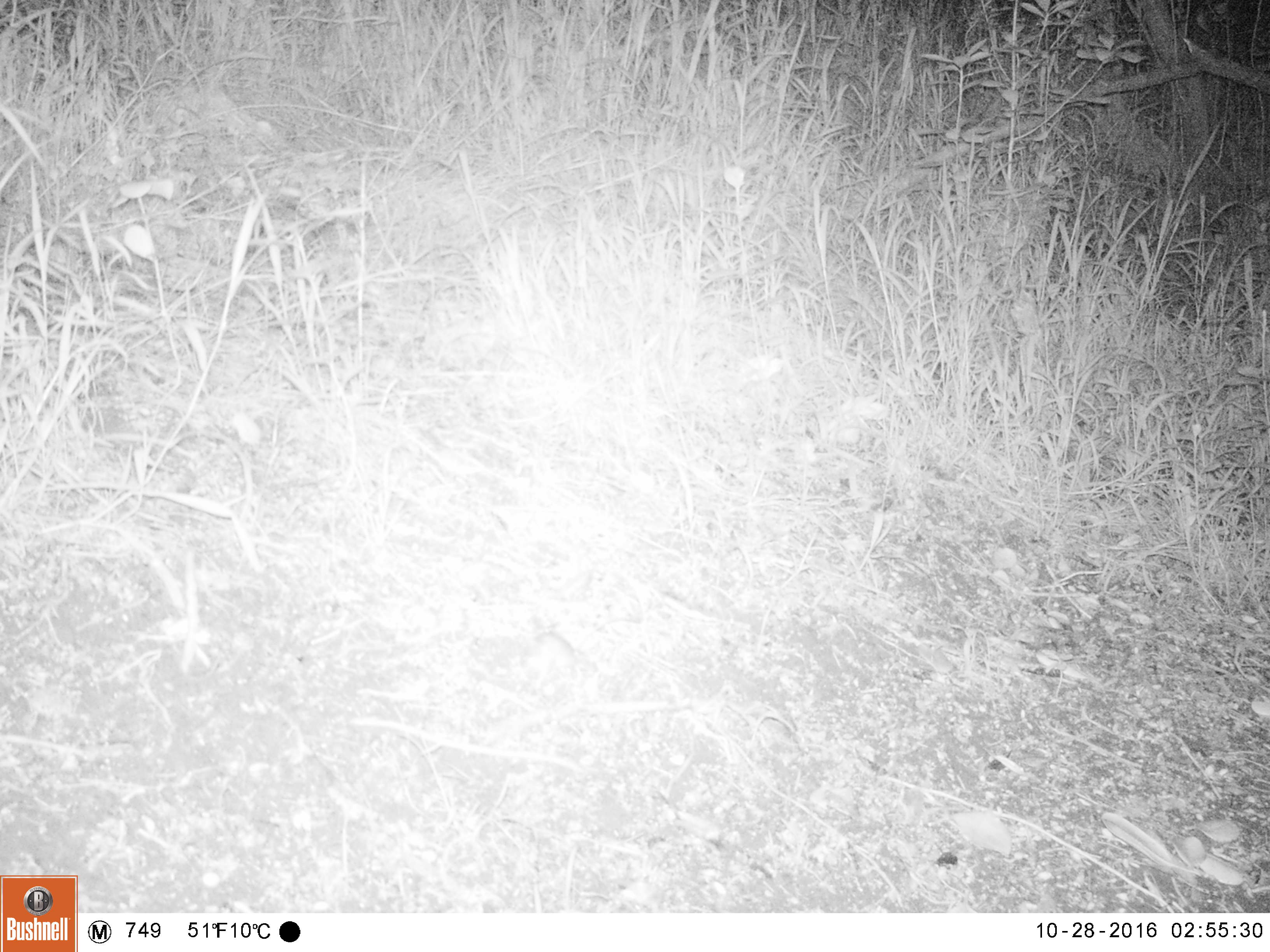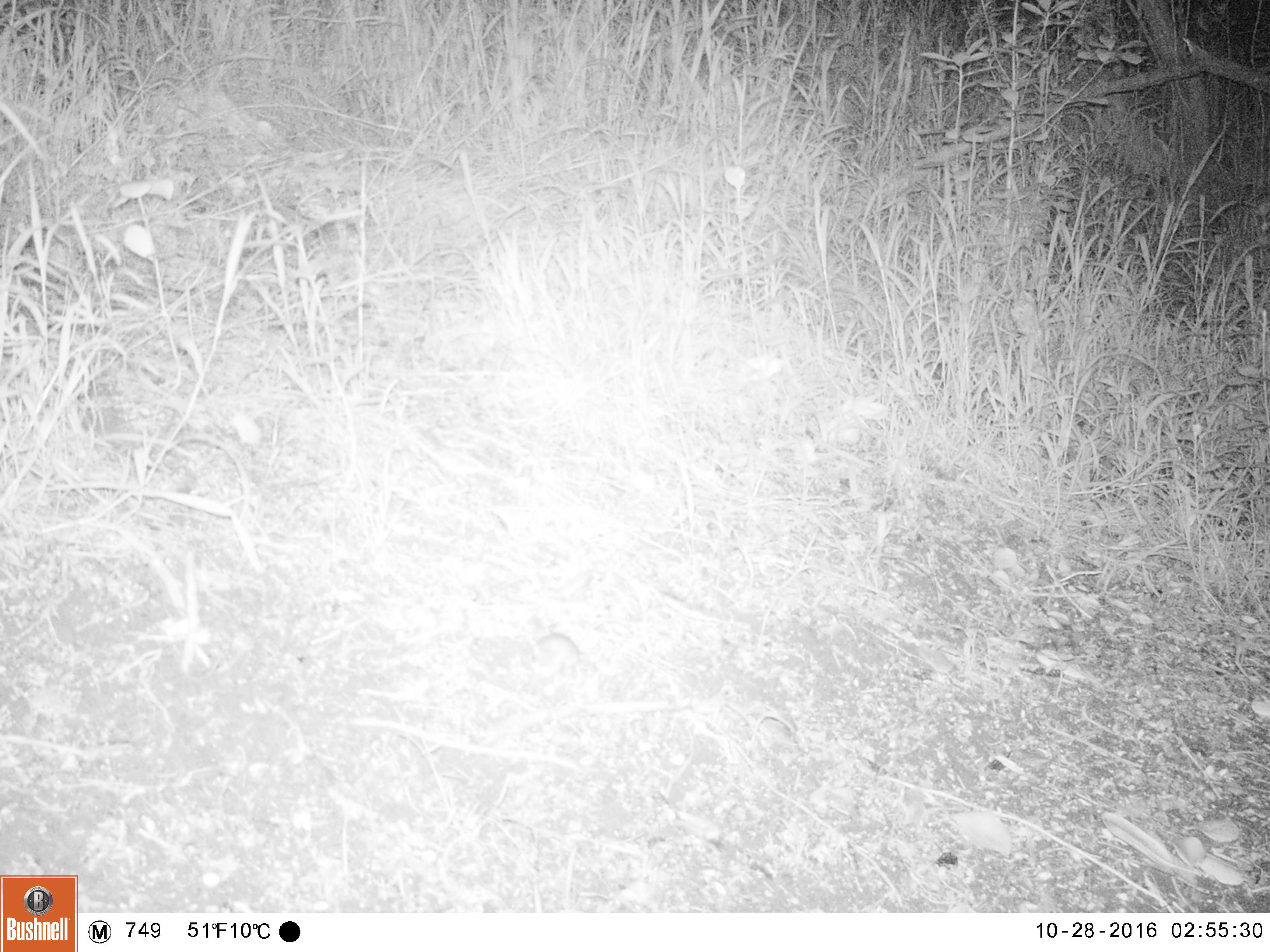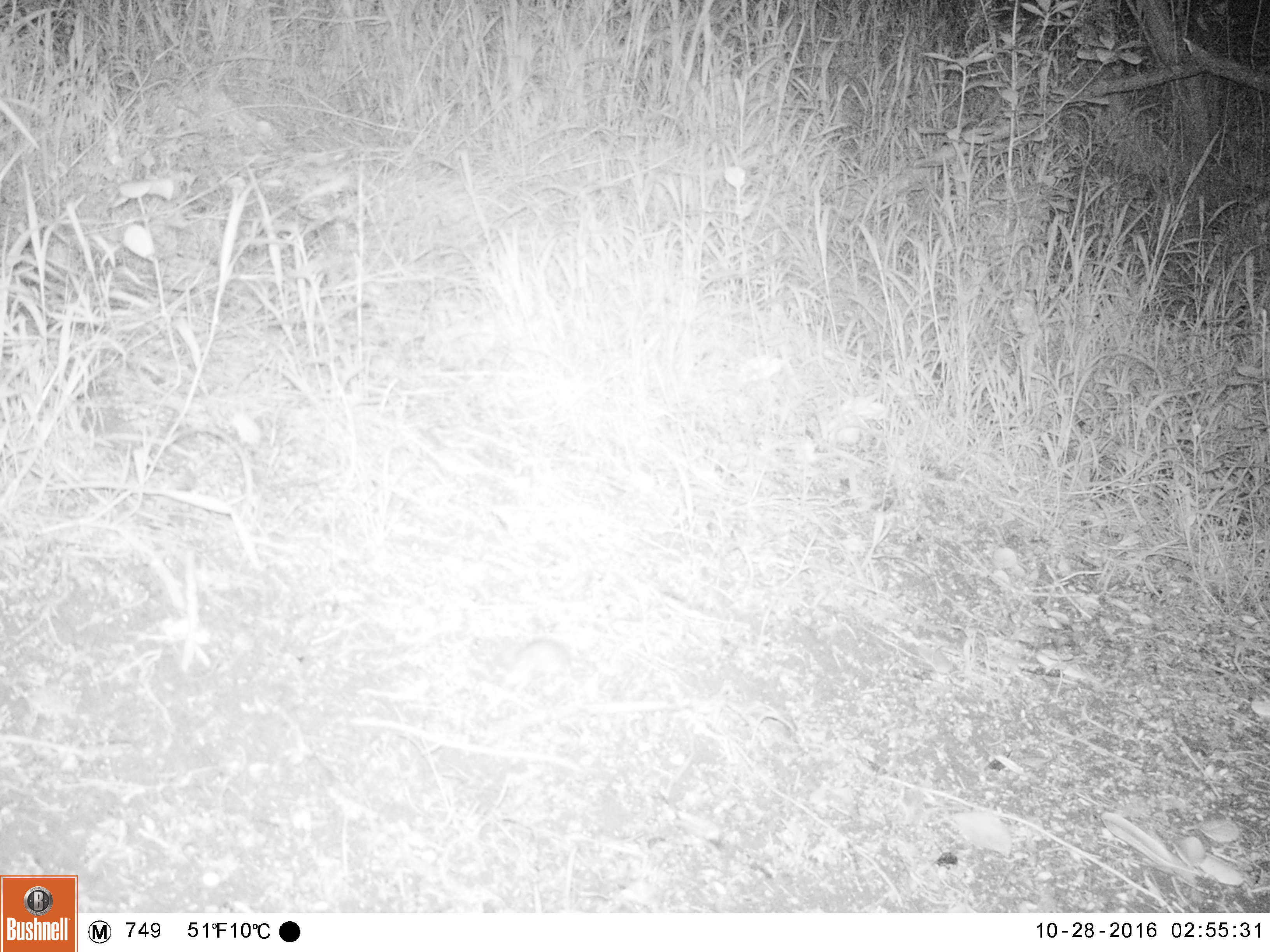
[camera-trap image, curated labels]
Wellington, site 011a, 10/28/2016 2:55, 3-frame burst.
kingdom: Animalia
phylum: Chordata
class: Mammalia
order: Rodentia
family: Muridae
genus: Mus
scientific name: Mus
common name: mouse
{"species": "mouse (Mus)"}